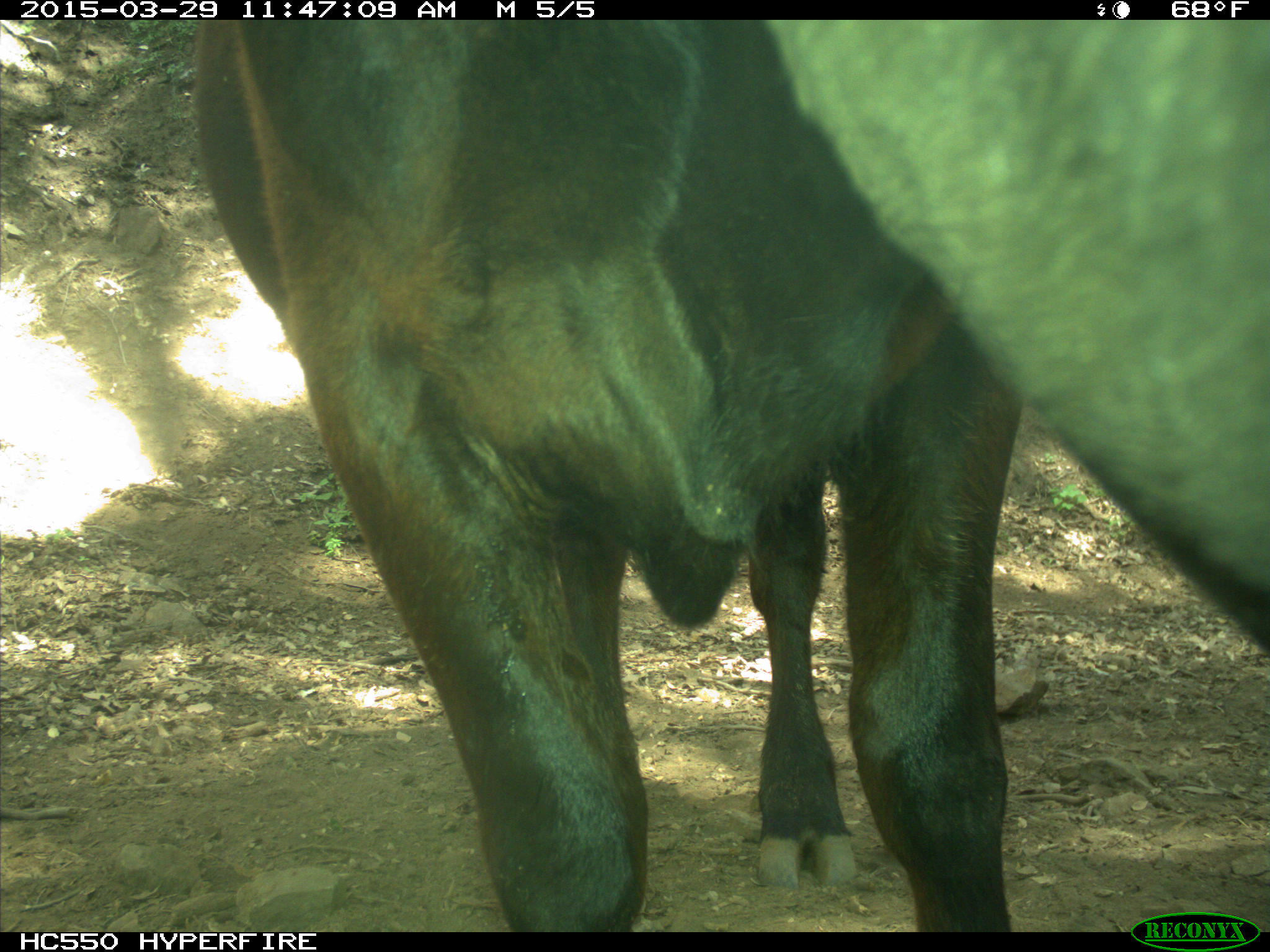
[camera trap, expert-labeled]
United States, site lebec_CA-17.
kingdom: Animalia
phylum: Chordata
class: Mammalia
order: Artiodactyla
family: Bovidae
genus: Bos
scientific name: Bos taurus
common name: domestic cow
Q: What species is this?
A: Bos taurus (domestic cow).